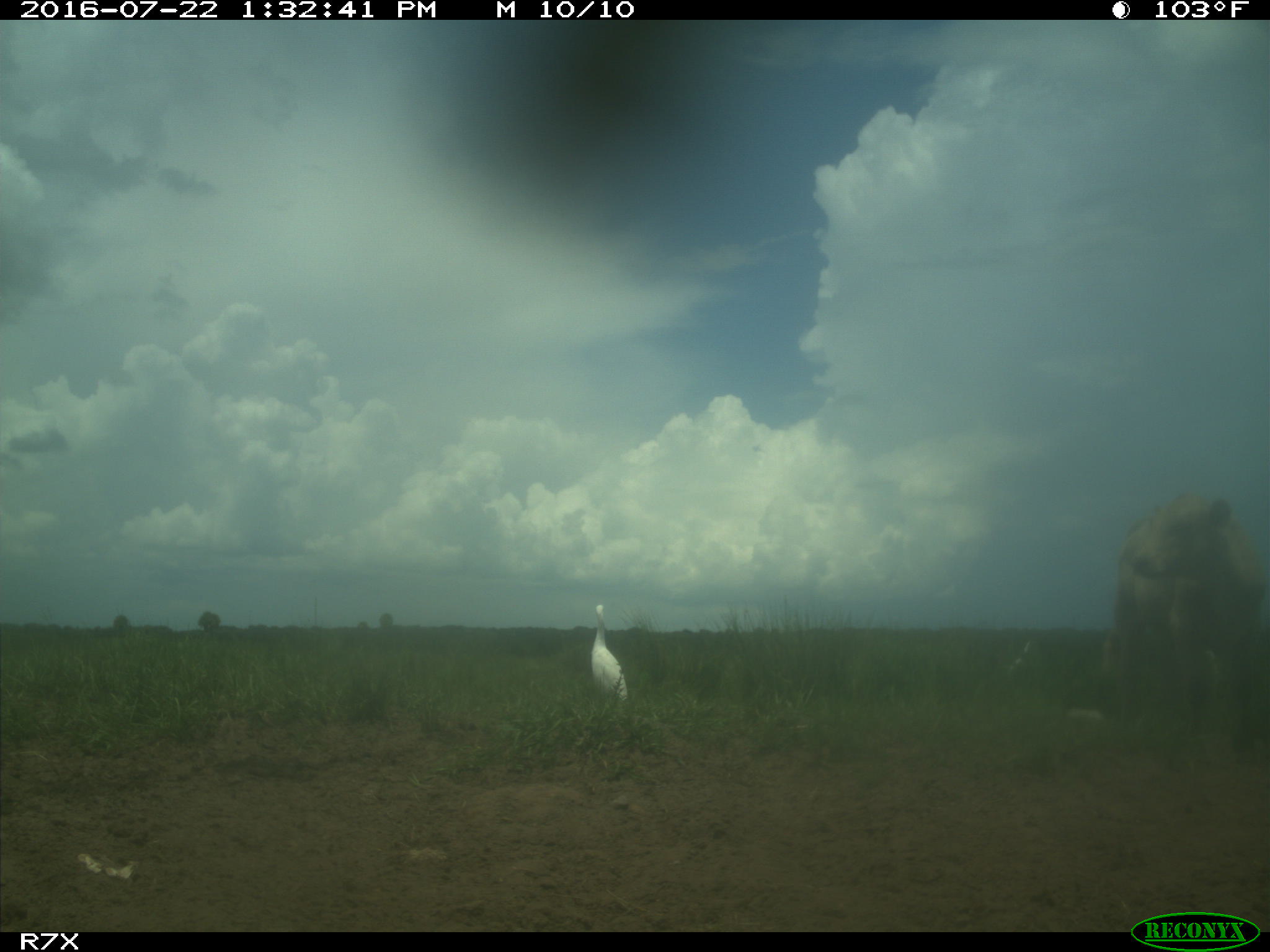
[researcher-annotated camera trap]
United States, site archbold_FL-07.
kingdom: Animalia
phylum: Chordata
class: Mammalia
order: Artiodactyla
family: Bovidae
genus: Bos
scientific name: Bos taurus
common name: domestic cow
Bos taurus (domestic cow).